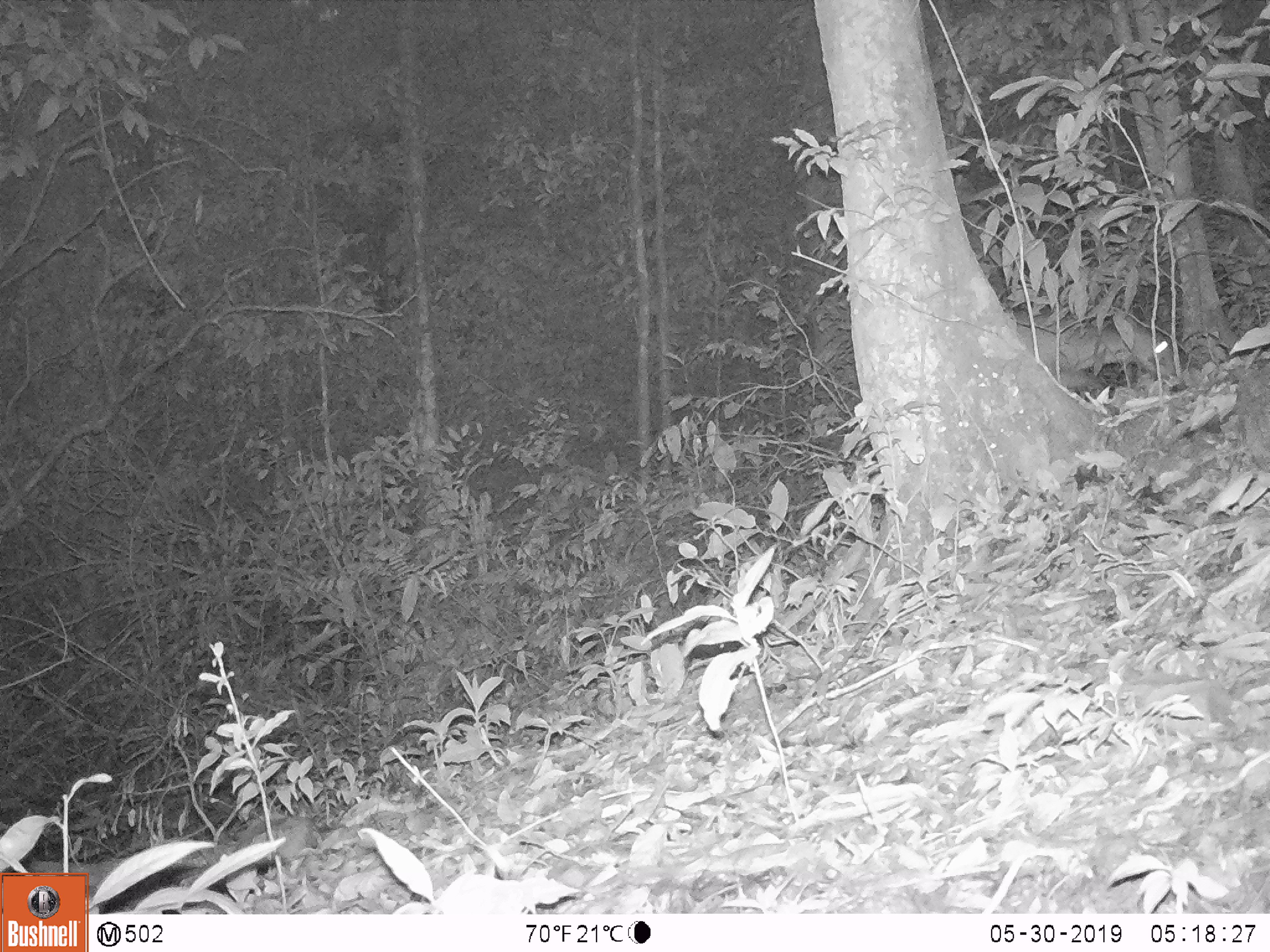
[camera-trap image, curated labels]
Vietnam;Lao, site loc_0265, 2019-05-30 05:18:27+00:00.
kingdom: Animalia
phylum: Chordata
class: Mammalia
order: Artiodactyla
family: Cervidae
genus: Muntiacus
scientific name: Muntiacus vuquangensis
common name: large-antlered muntjac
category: large antlered muntjac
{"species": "large antlered muntjac (large-antlered muntjac) (Muntiacus vuquangensis)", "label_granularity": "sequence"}